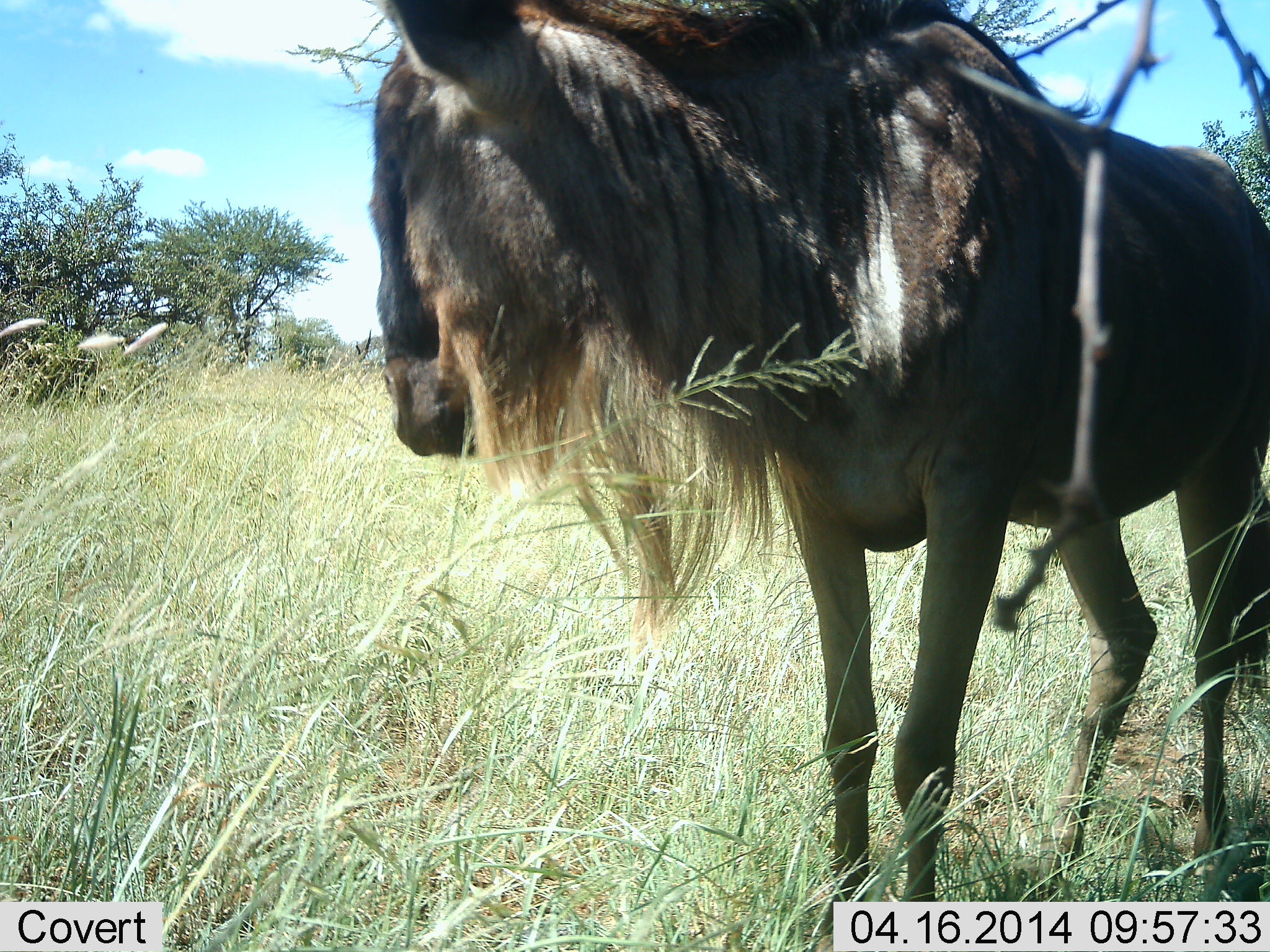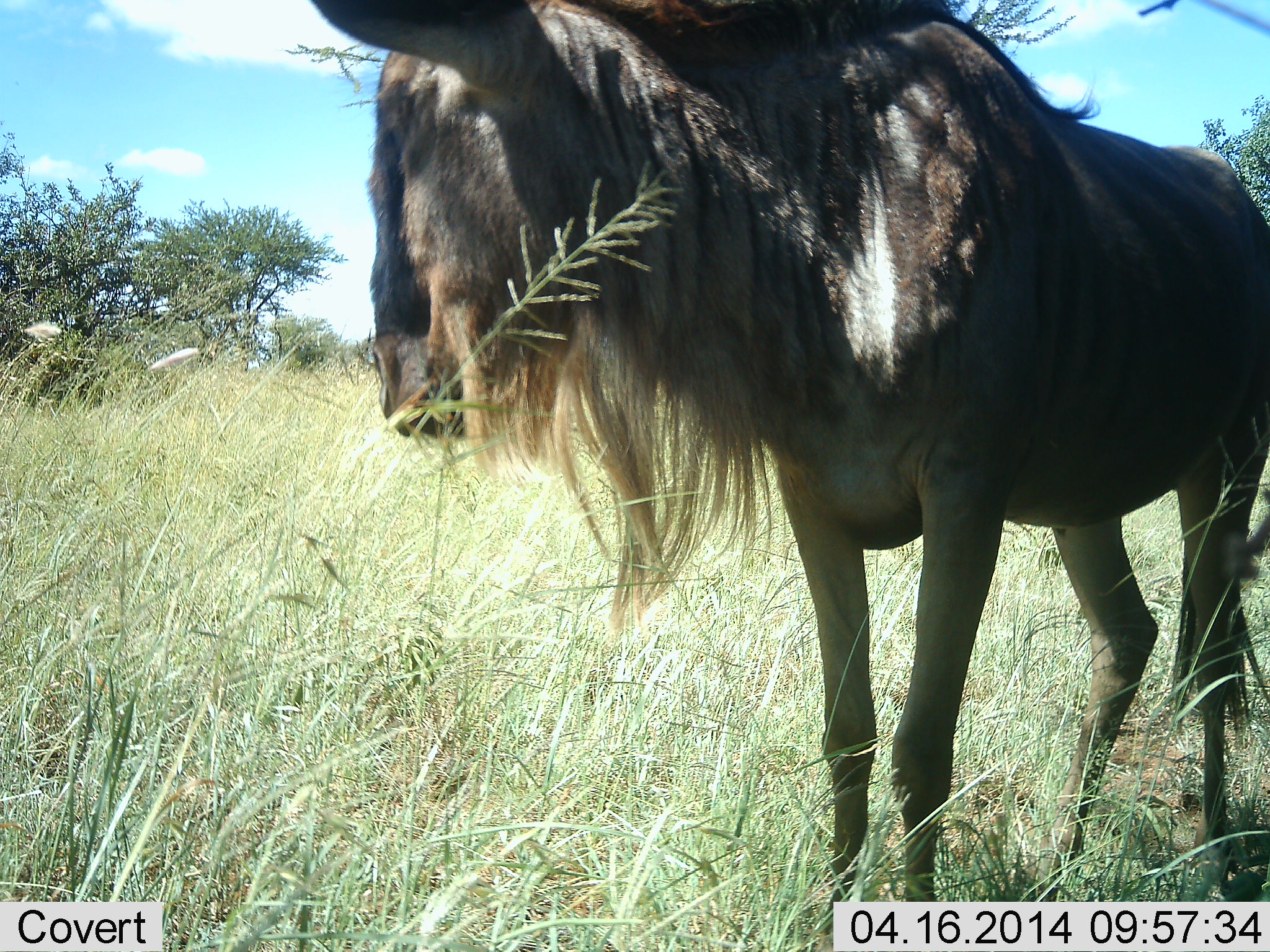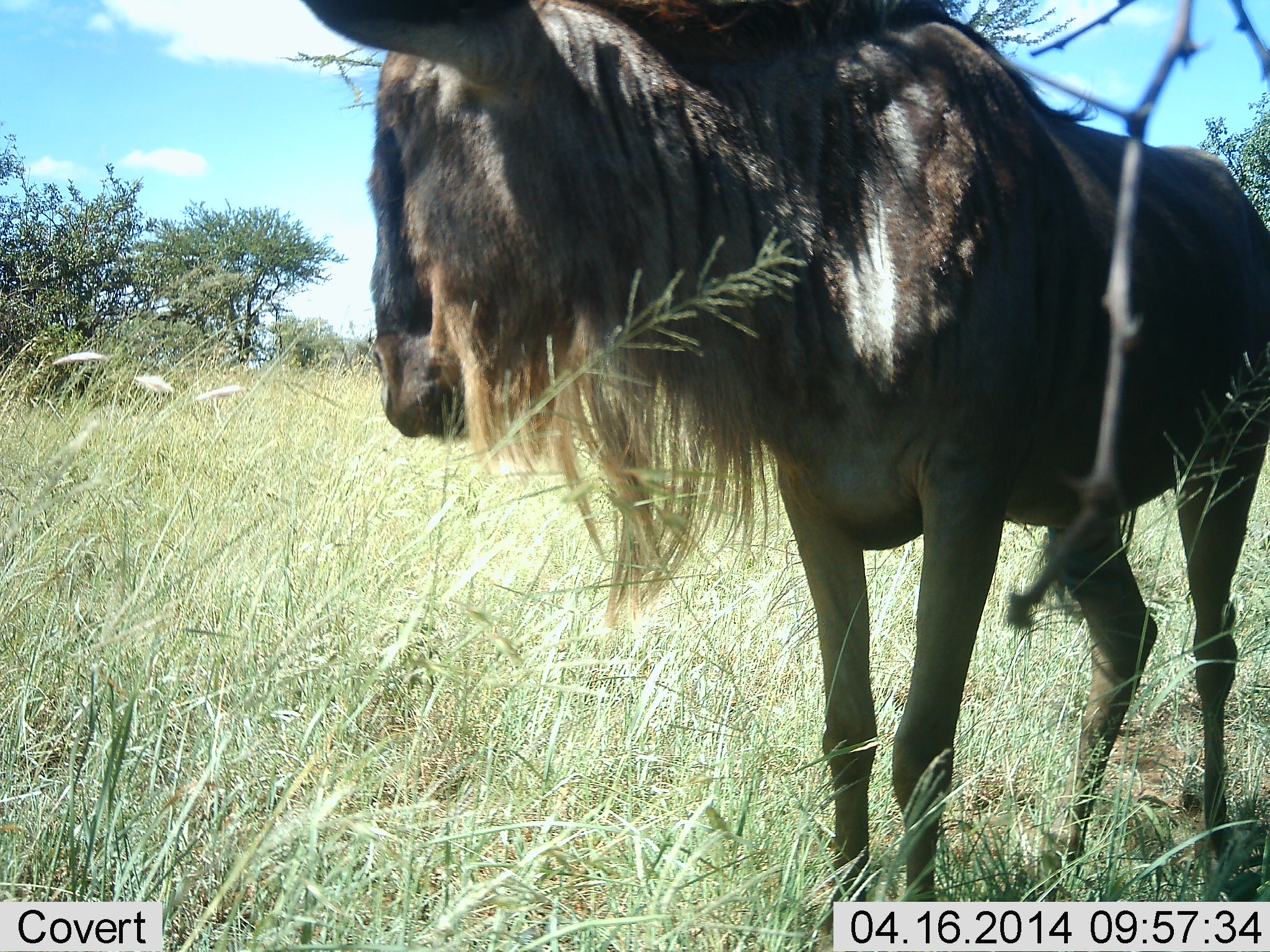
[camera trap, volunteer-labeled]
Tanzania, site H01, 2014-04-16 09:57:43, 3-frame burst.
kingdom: Animalia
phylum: Chordata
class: Mammalia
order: Artiodactyla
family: Bovidae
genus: Connochaetes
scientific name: Connochaetes taurinus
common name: blue wildebeest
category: wildebeest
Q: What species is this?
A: Wildebeest (blue wildebeest) (Connochaetes taurinus).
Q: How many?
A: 1.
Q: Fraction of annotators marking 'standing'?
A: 100%.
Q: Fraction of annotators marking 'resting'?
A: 0%.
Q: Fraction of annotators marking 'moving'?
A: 0%.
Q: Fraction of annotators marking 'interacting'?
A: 0%.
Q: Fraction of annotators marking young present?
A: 0%.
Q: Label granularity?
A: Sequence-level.